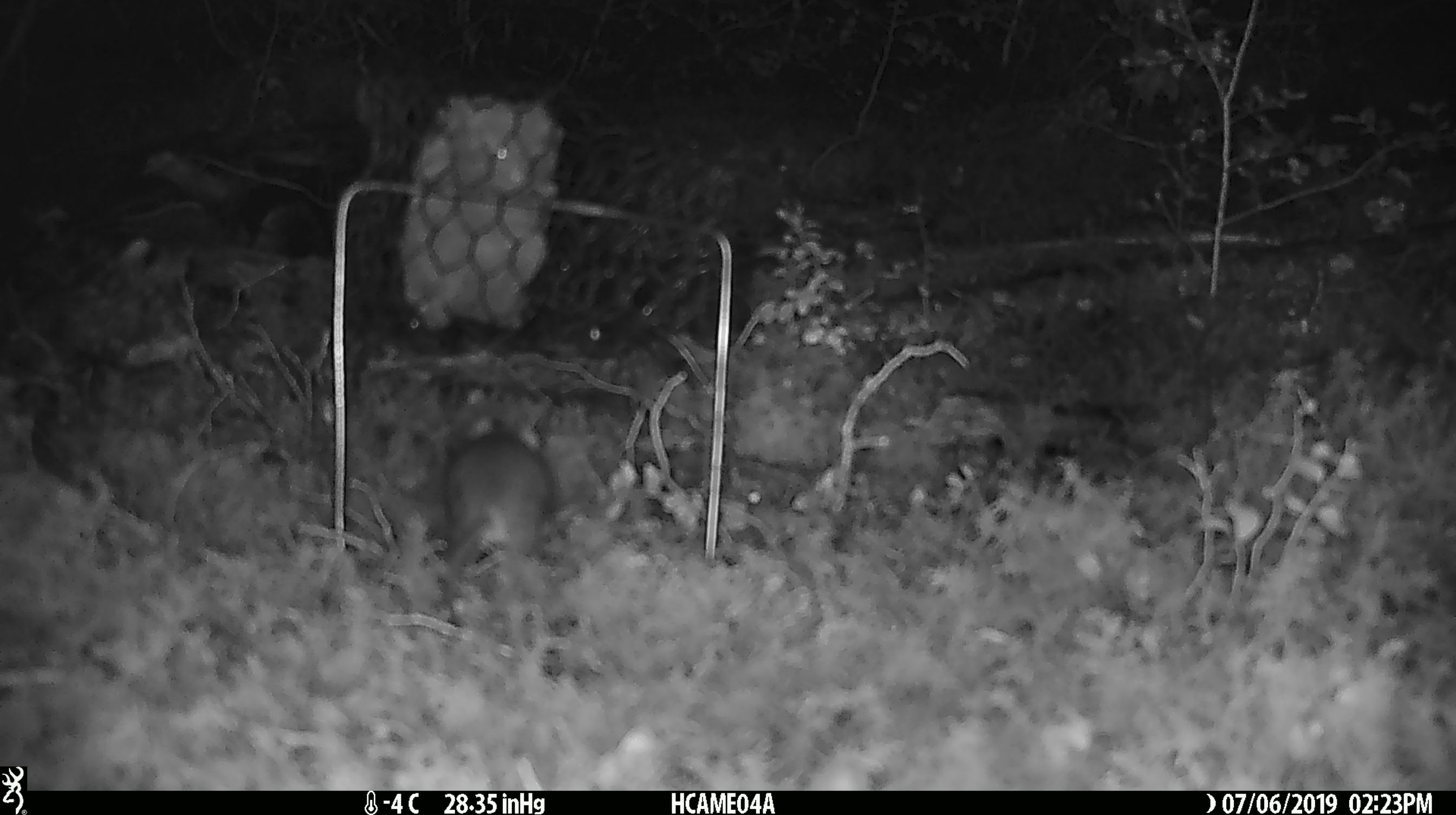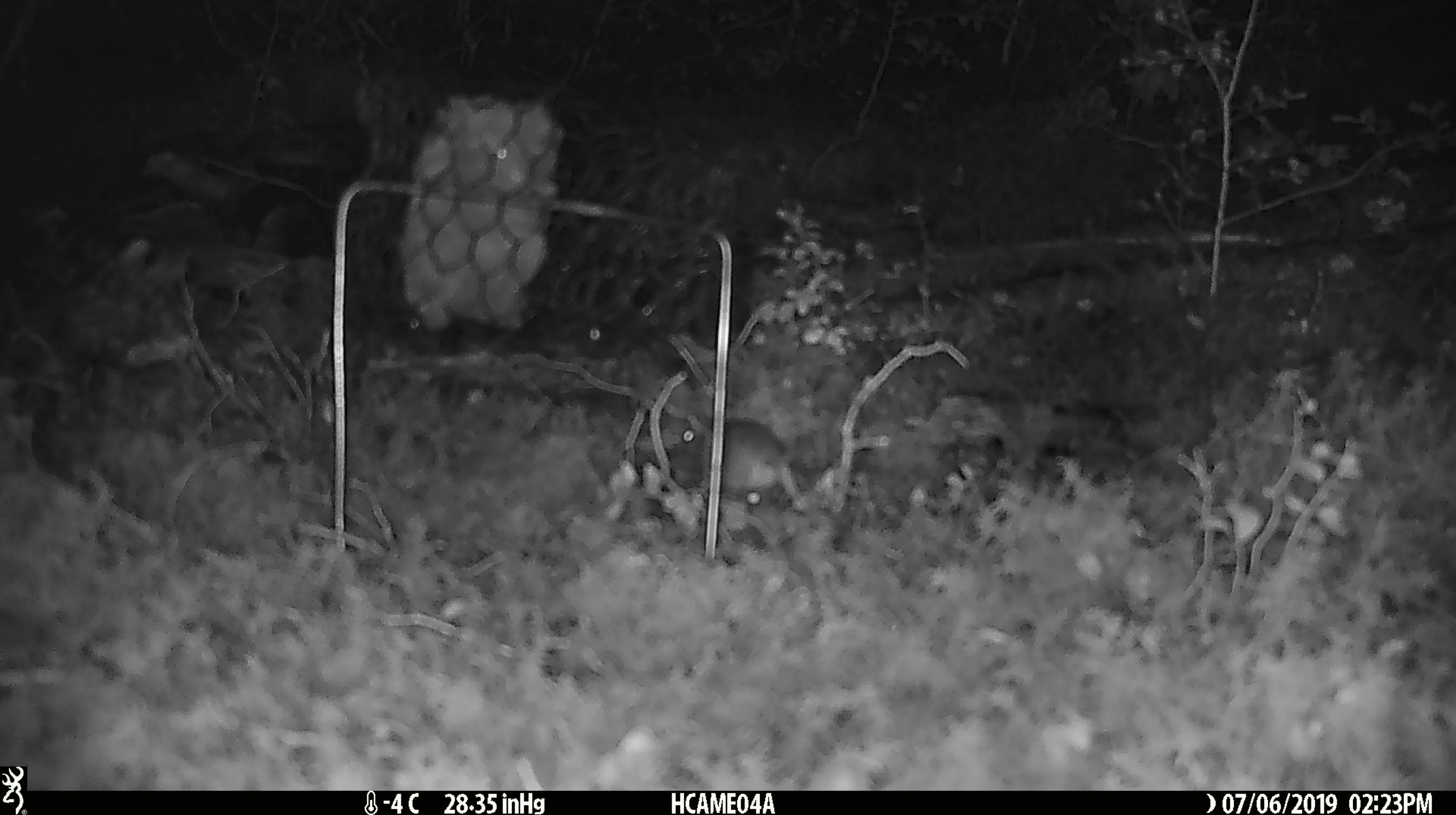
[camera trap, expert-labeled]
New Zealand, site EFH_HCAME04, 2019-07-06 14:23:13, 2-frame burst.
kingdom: Animalia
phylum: Chordata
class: Mammalia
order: Rodentia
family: Muridae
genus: Mus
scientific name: Mus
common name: mouse